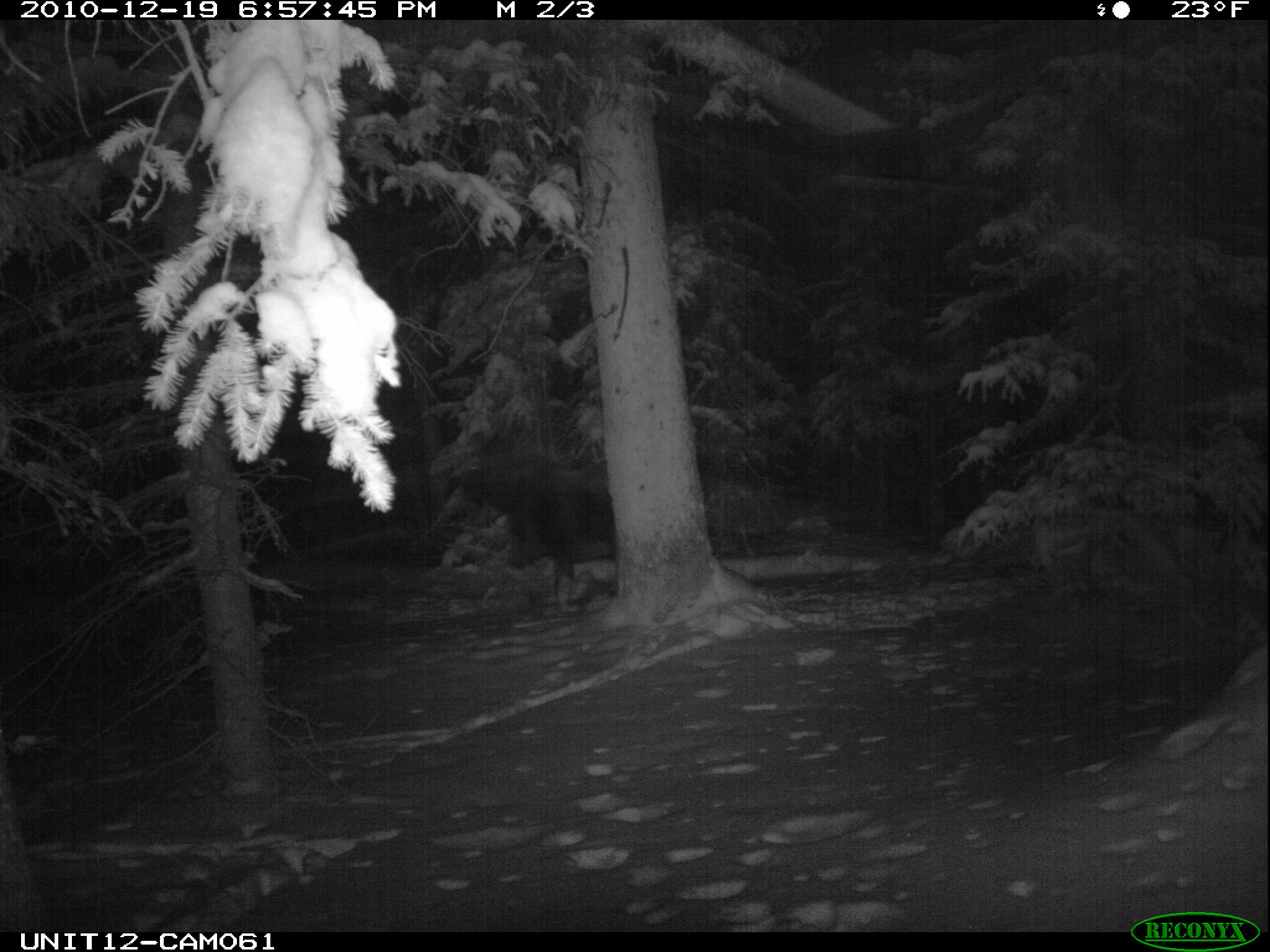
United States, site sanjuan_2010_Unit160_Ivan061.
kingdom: Animalia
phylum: Chordata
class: Mammalia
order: Artiodactyla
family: Cervidae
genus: Alces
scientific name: Alces alces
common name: moose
Alces alces (moose).